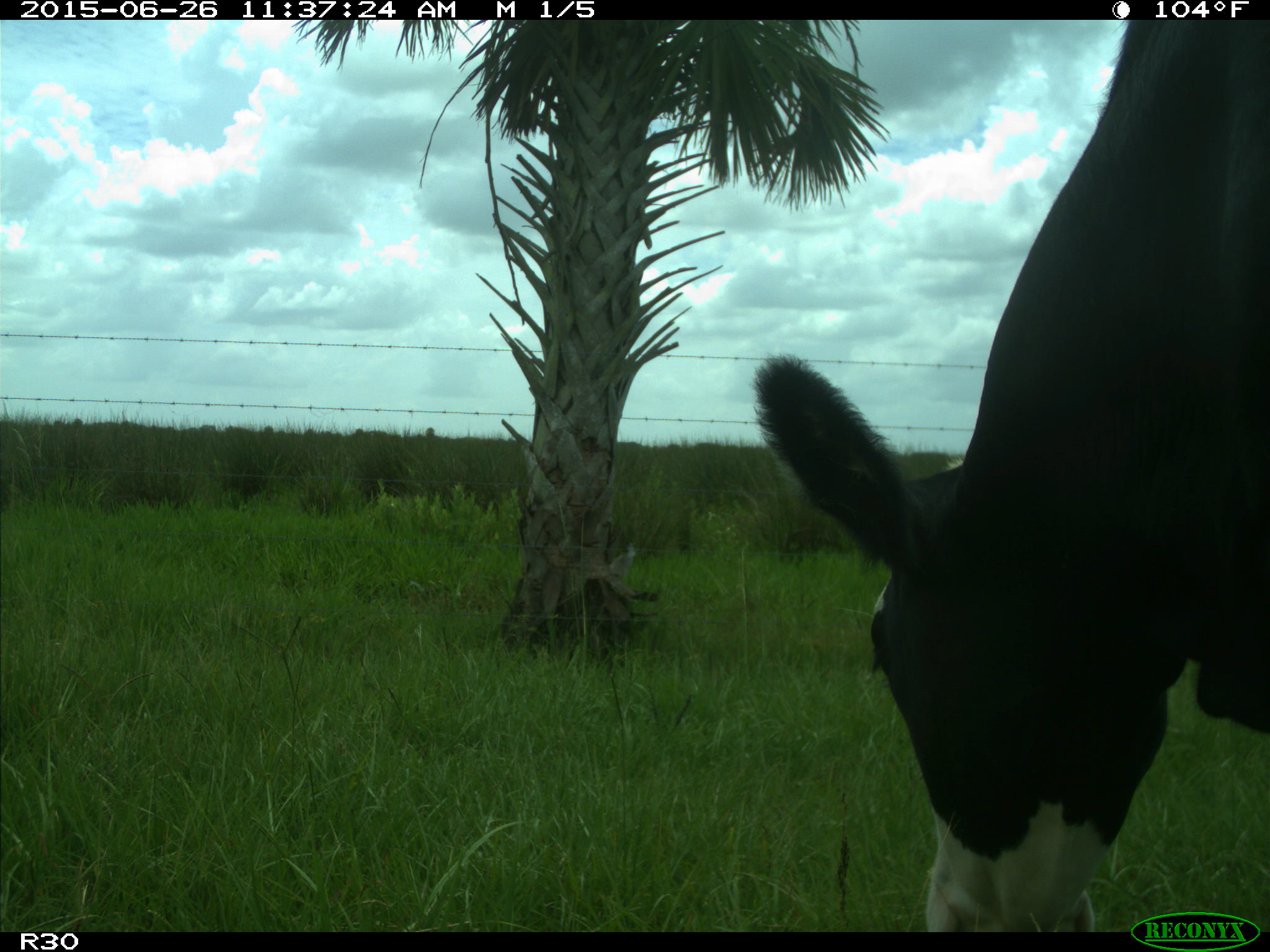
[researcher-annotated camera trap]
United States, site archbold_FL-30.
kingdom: Animalia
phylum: Chordata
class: Mammalia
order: Artiodactyla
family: Bovidae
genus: Bos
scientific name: Bos taurus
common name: domestic cow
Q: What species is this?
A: Bos taurus (domestic cow).